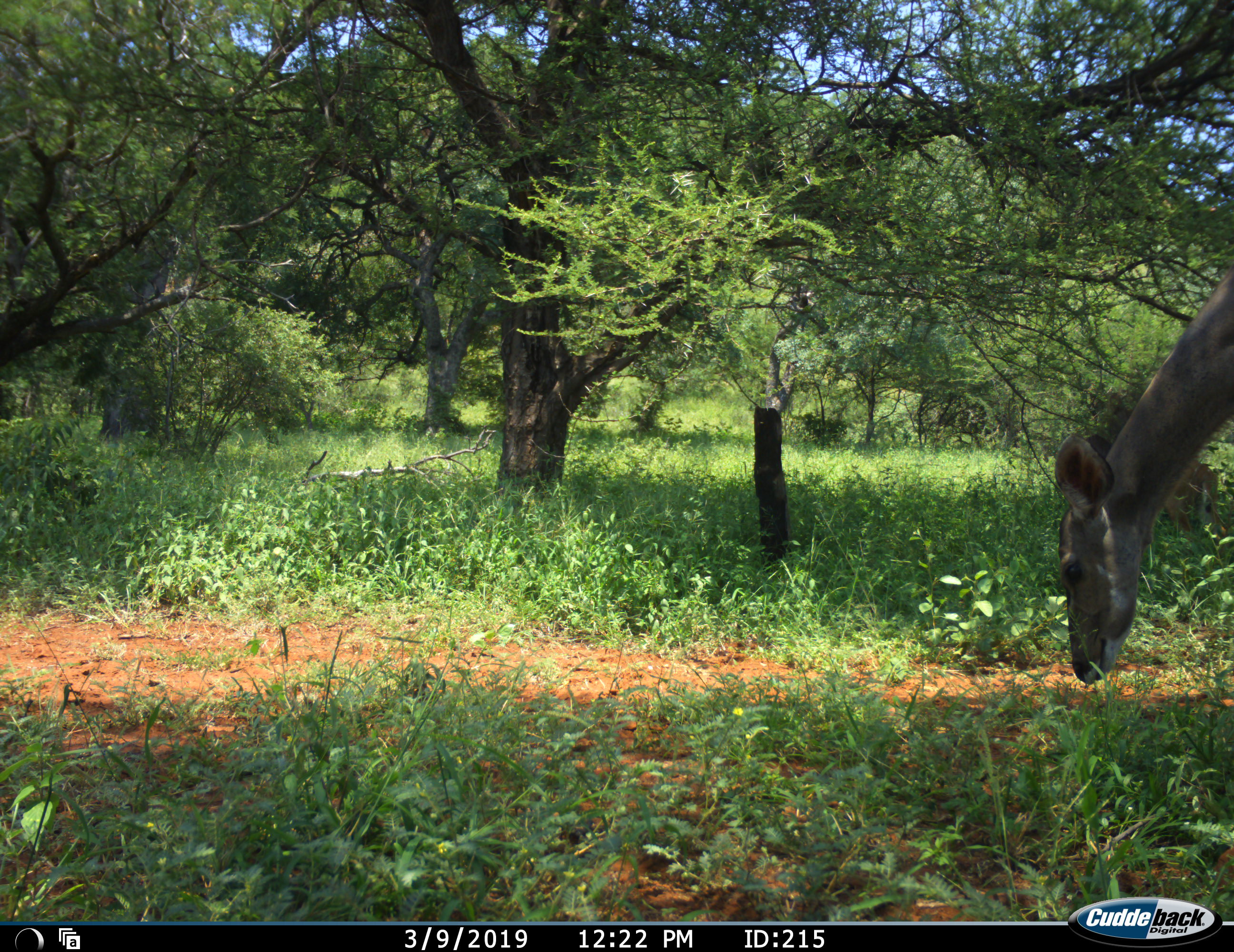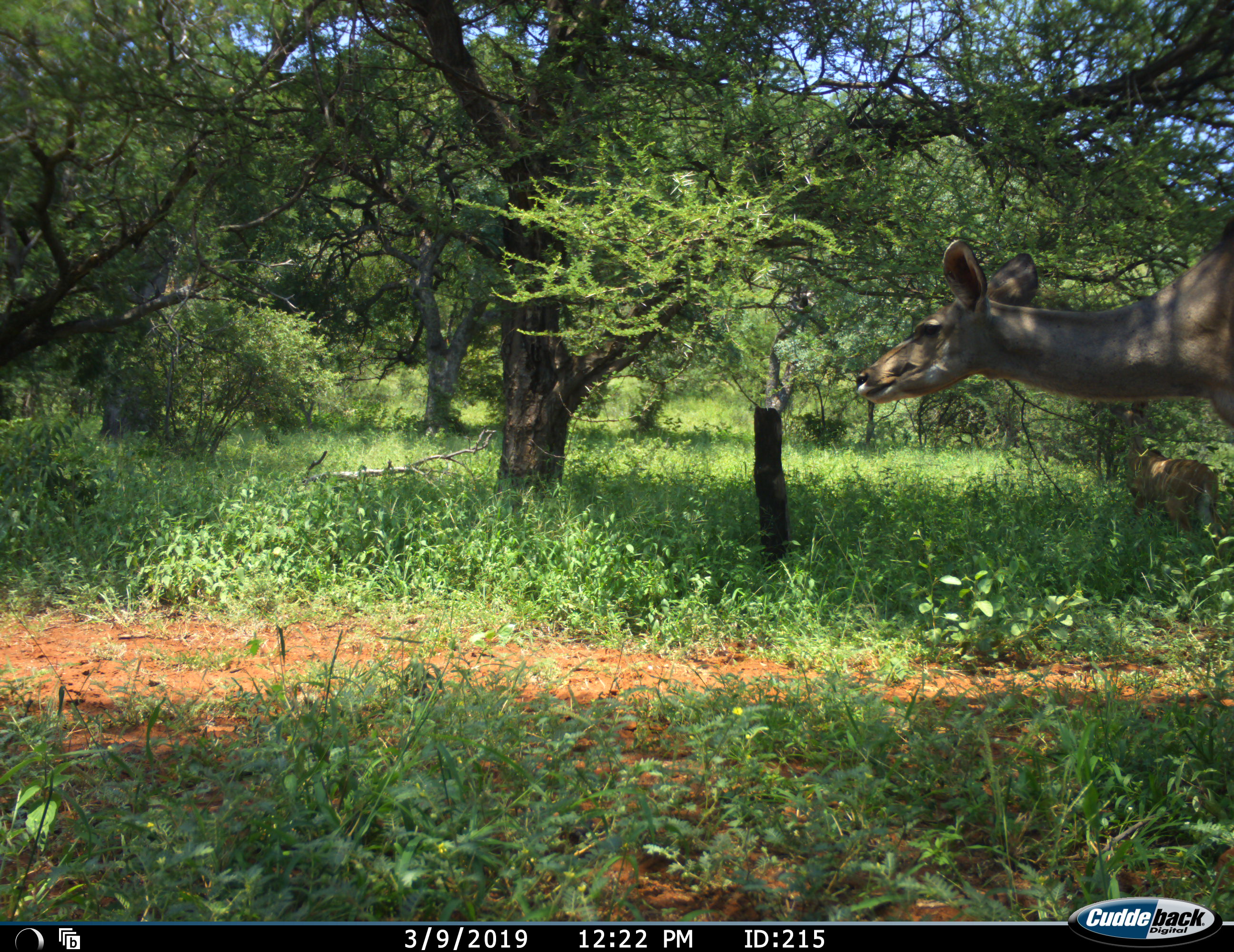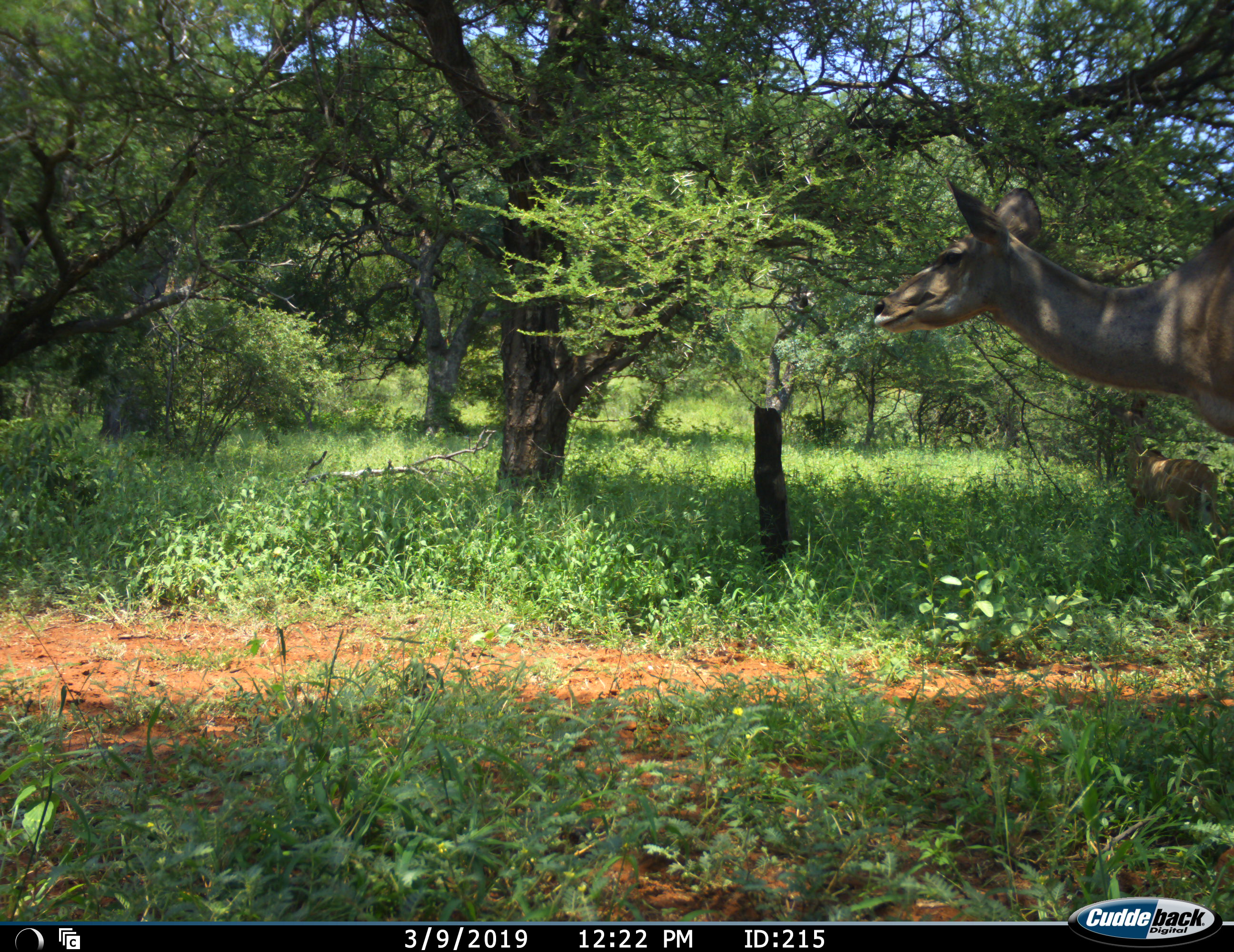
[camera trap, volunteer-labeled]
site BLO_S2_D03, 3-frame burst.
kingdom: Animalia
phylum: Chordata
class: Mammalia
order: Artiodactyla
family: Bovidae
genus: Tragelaphus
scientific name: Tragelaphus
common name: kudu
Kudu (Tragelaphus), count 2. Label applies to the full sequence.